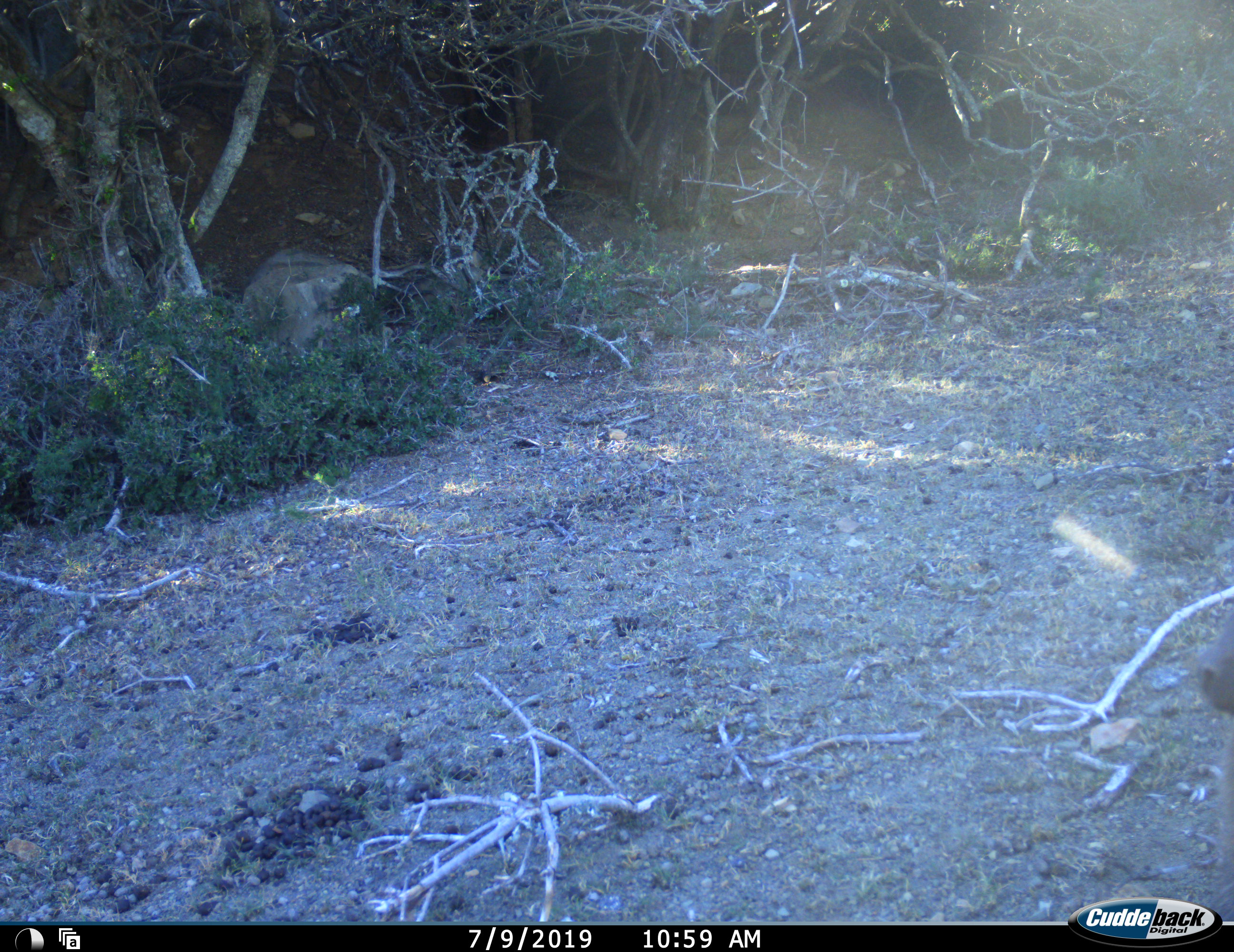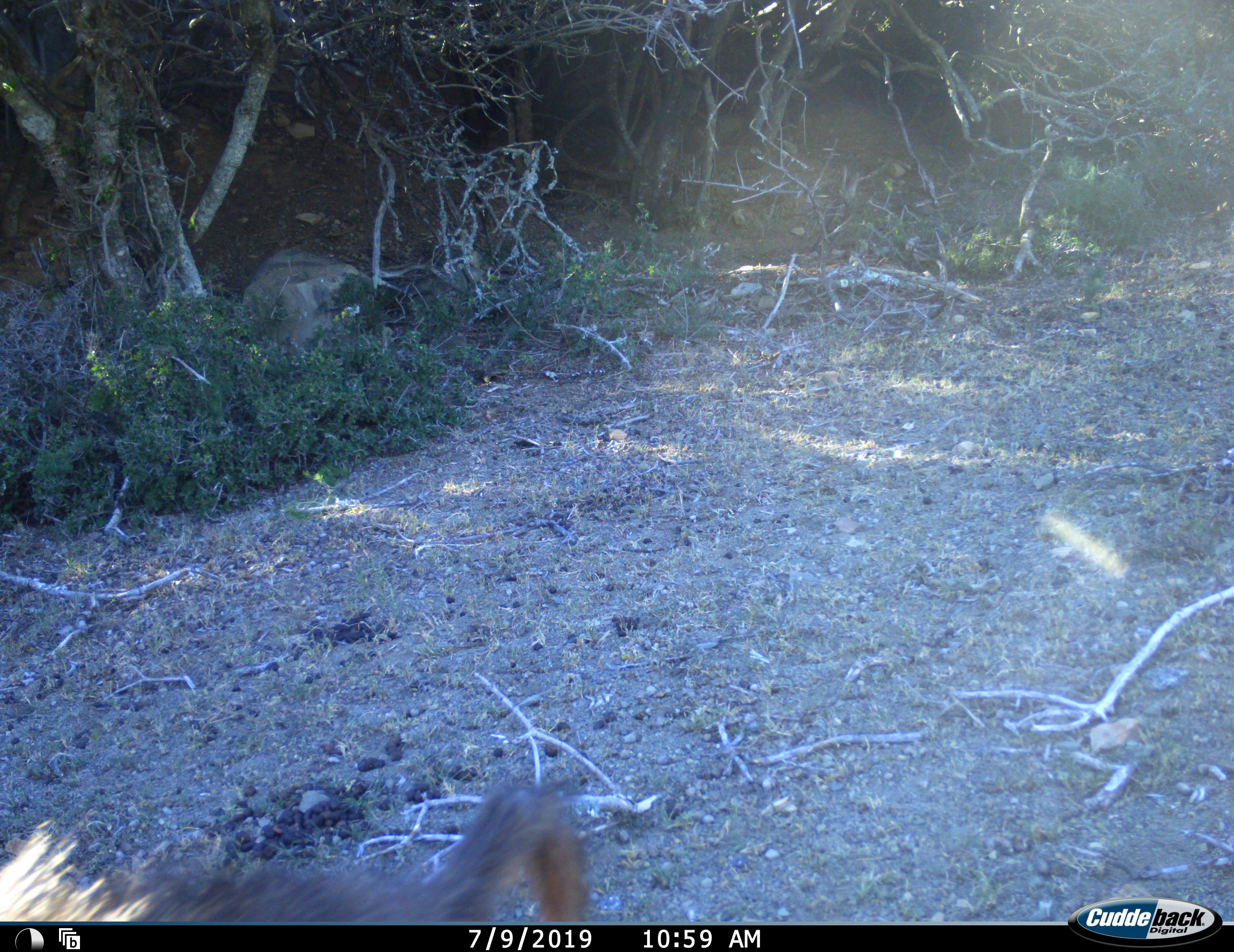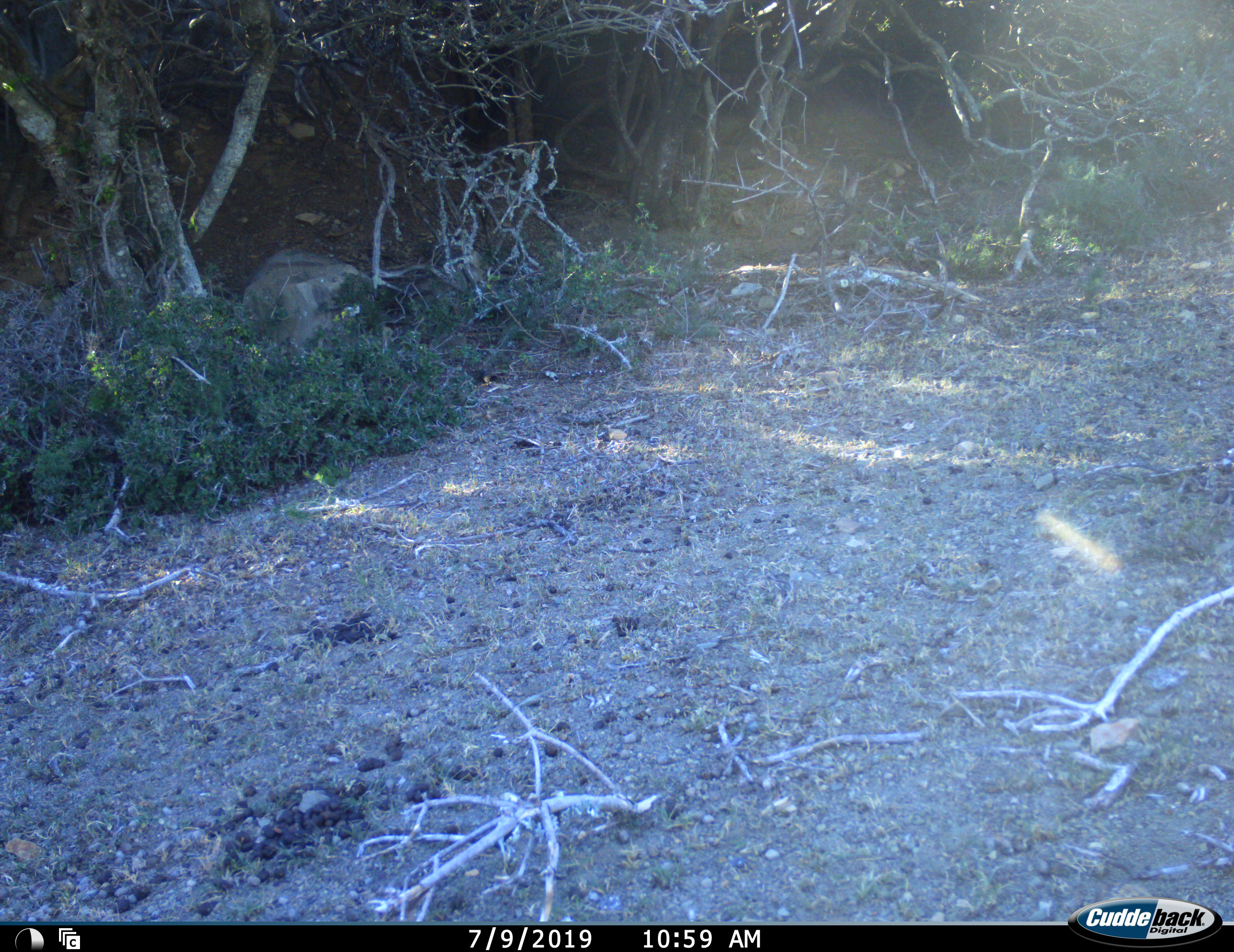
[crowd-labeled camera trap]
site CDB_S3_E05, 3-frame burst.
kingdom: Animalia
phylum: Chordata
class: Mammalia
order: Primates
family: Cercopithecidae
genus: Papio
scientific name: Papio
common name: baboon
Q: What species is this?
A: Baboon (Papio).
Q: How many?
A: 1.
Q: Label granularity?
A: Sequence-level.